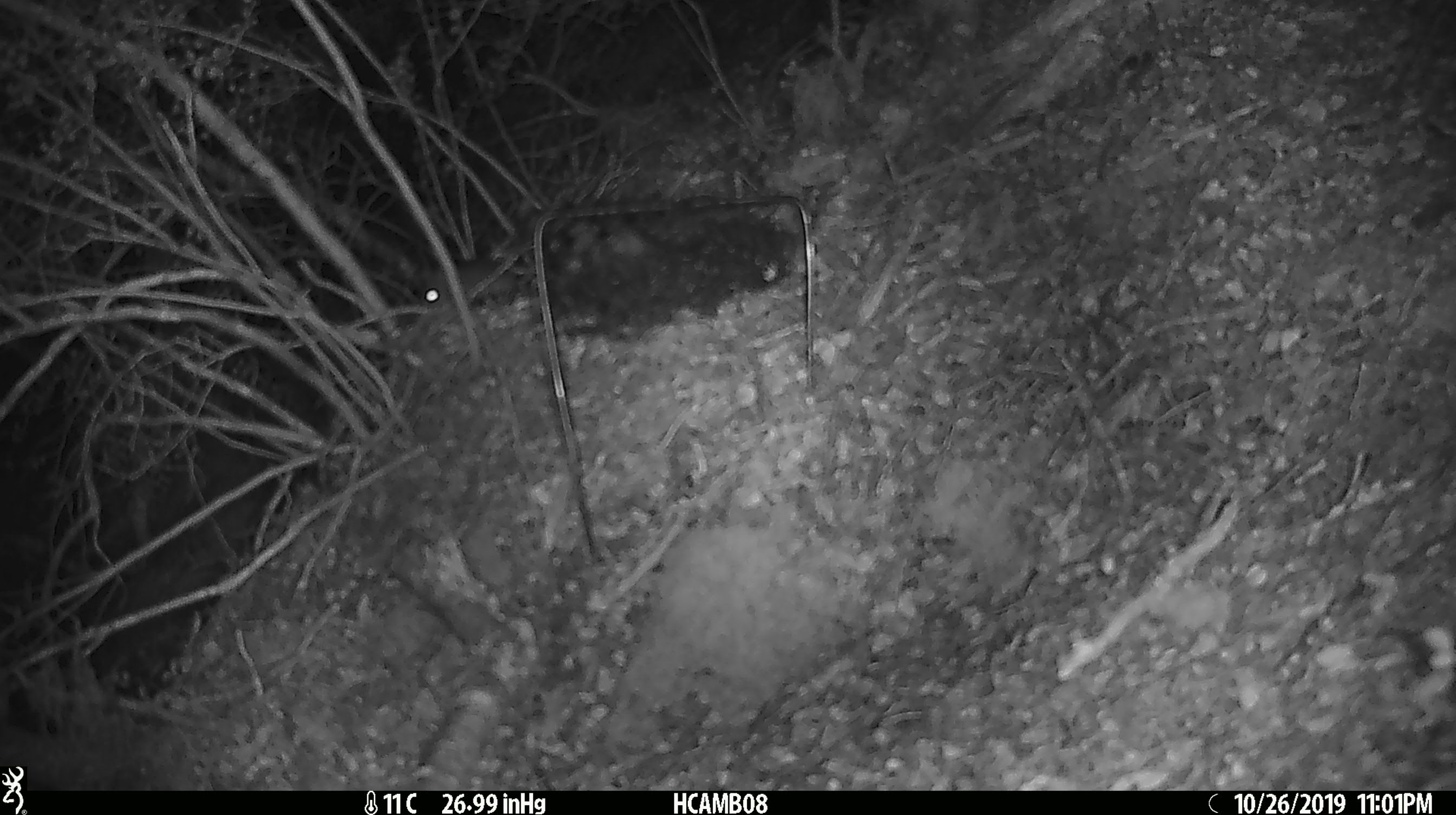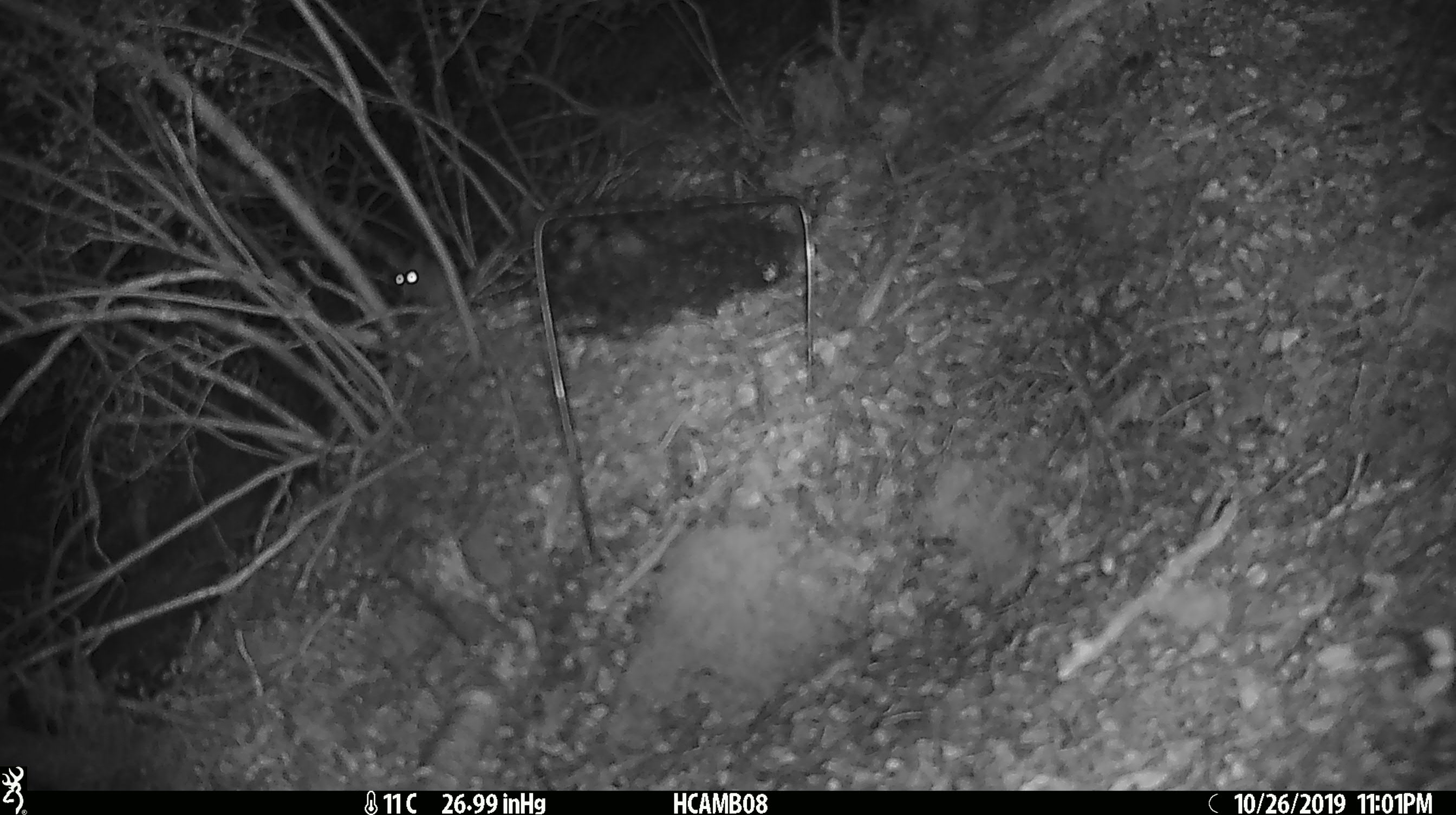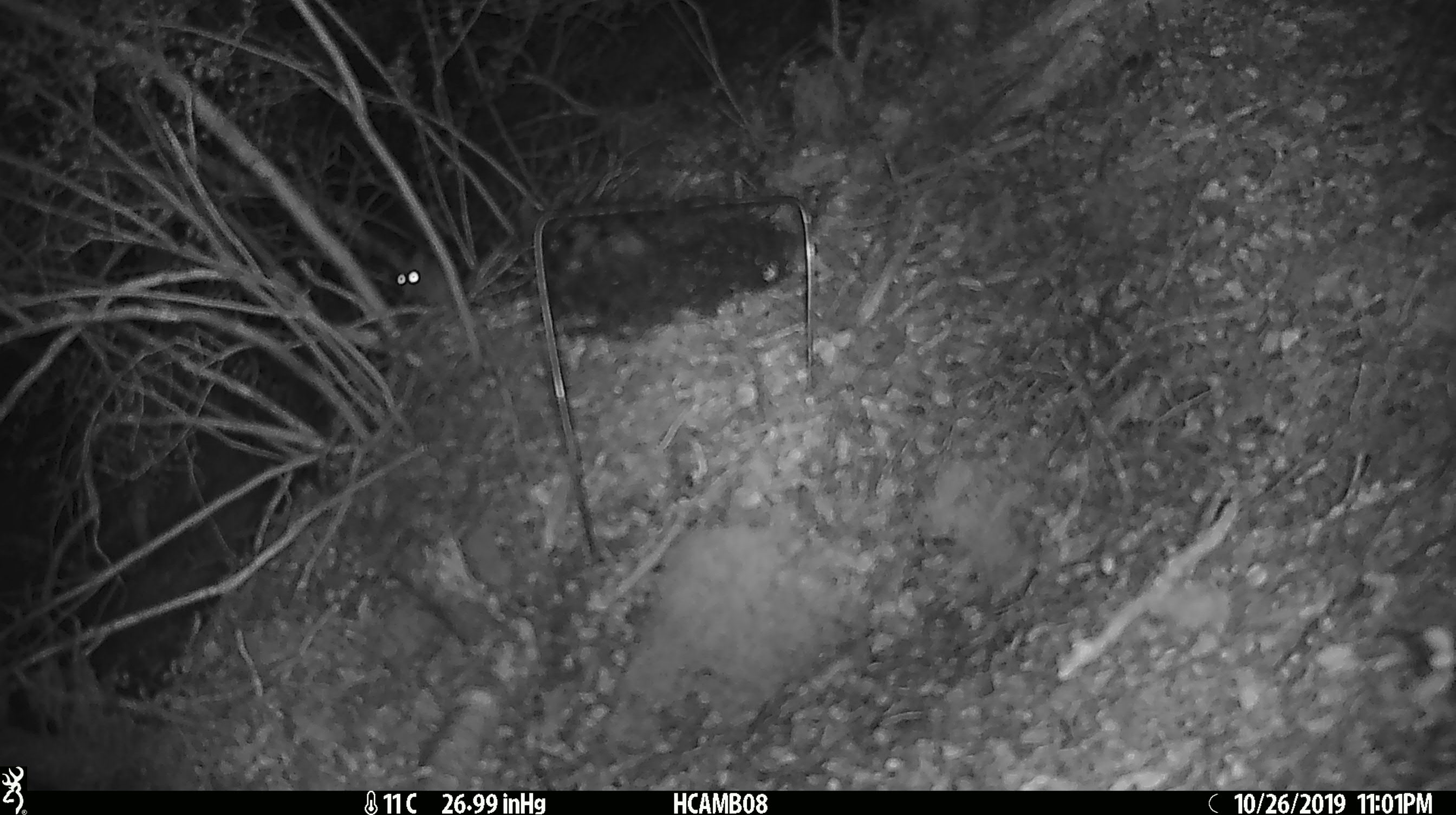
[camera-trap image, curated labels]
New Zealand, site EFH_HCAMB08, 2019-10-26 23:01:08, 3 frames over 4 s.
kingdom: Animalia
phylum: Chordata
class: Mammalia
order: Rodentia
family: Muridae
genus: Mus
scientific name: Mus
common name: mouse